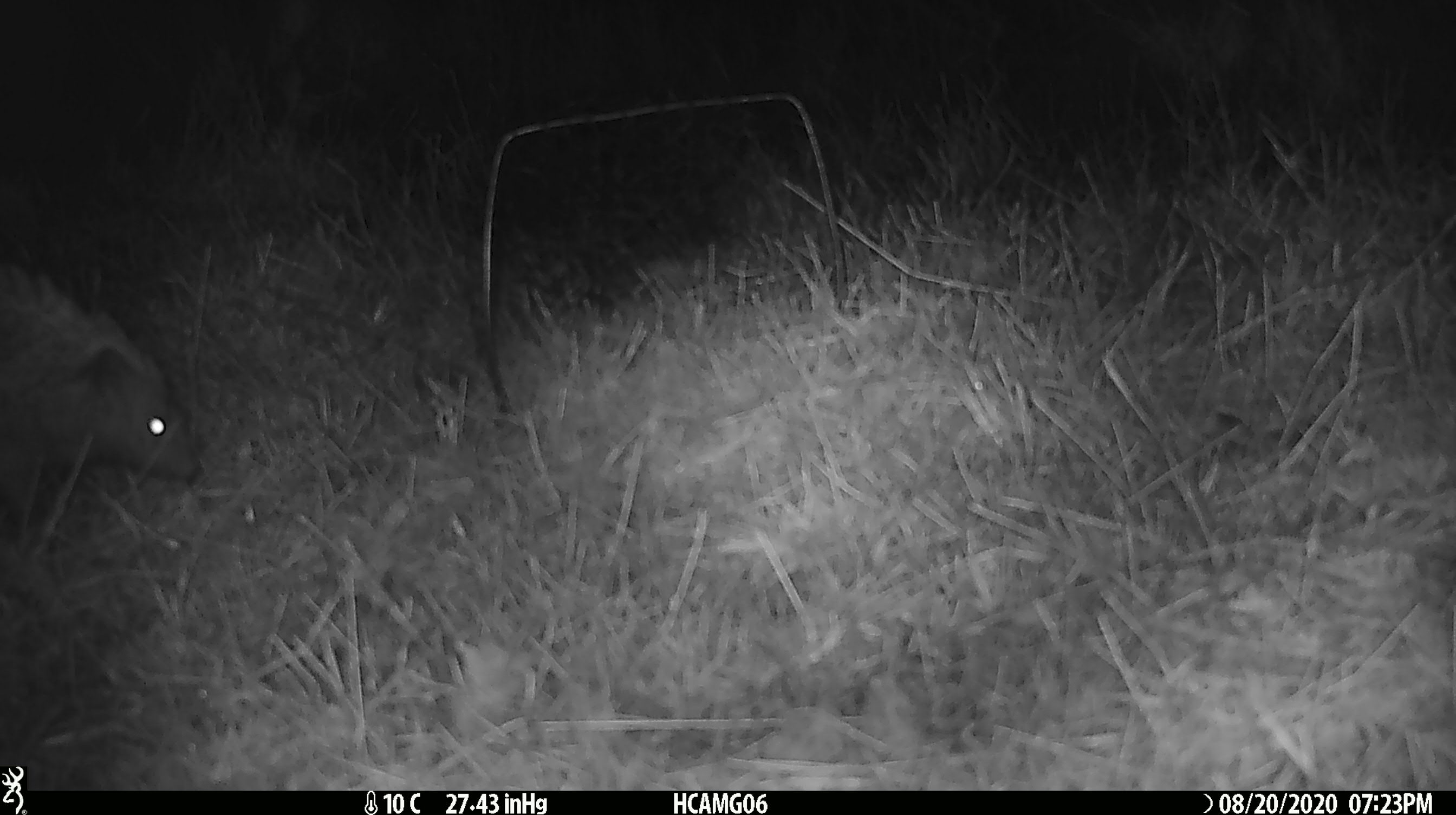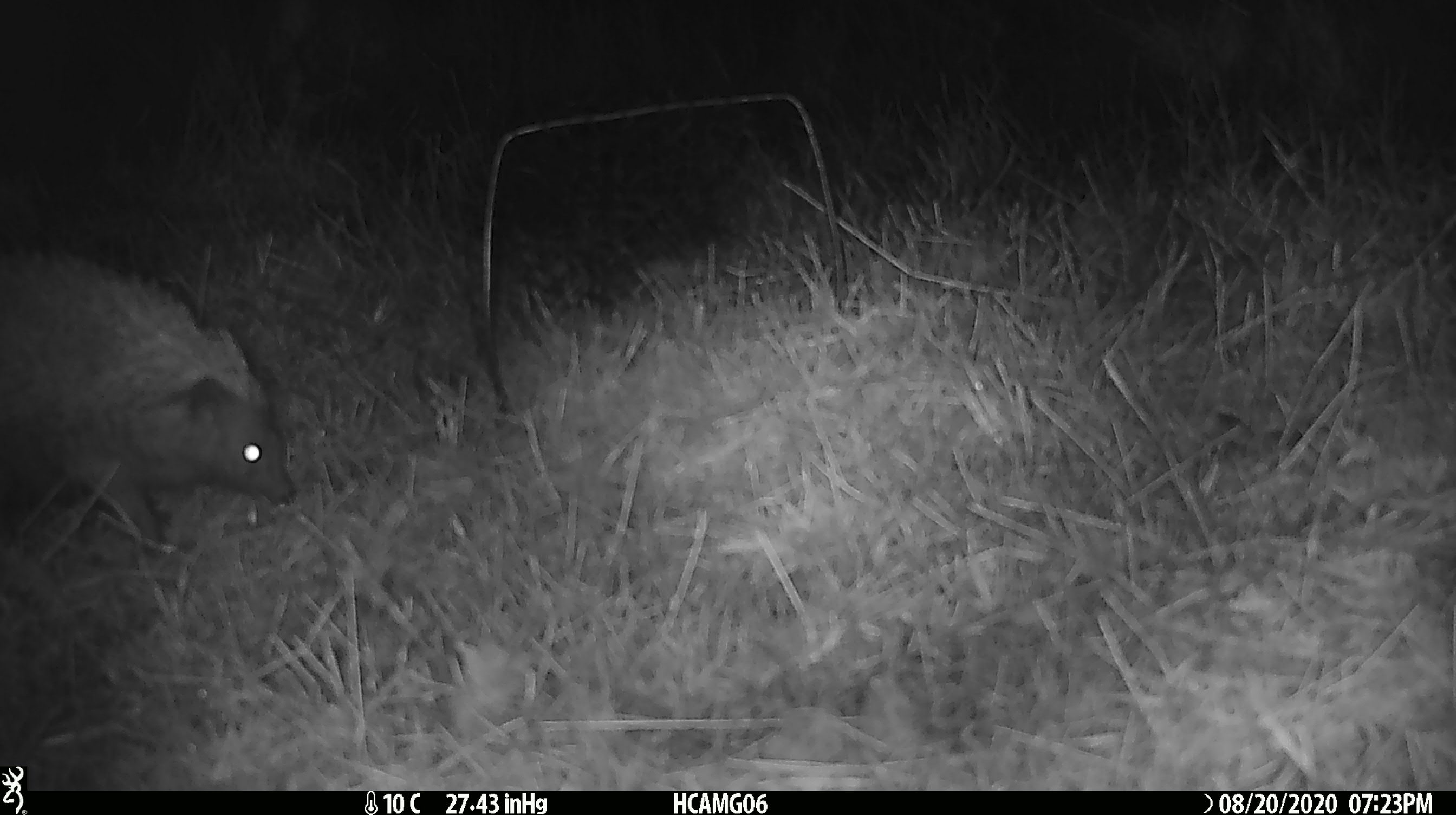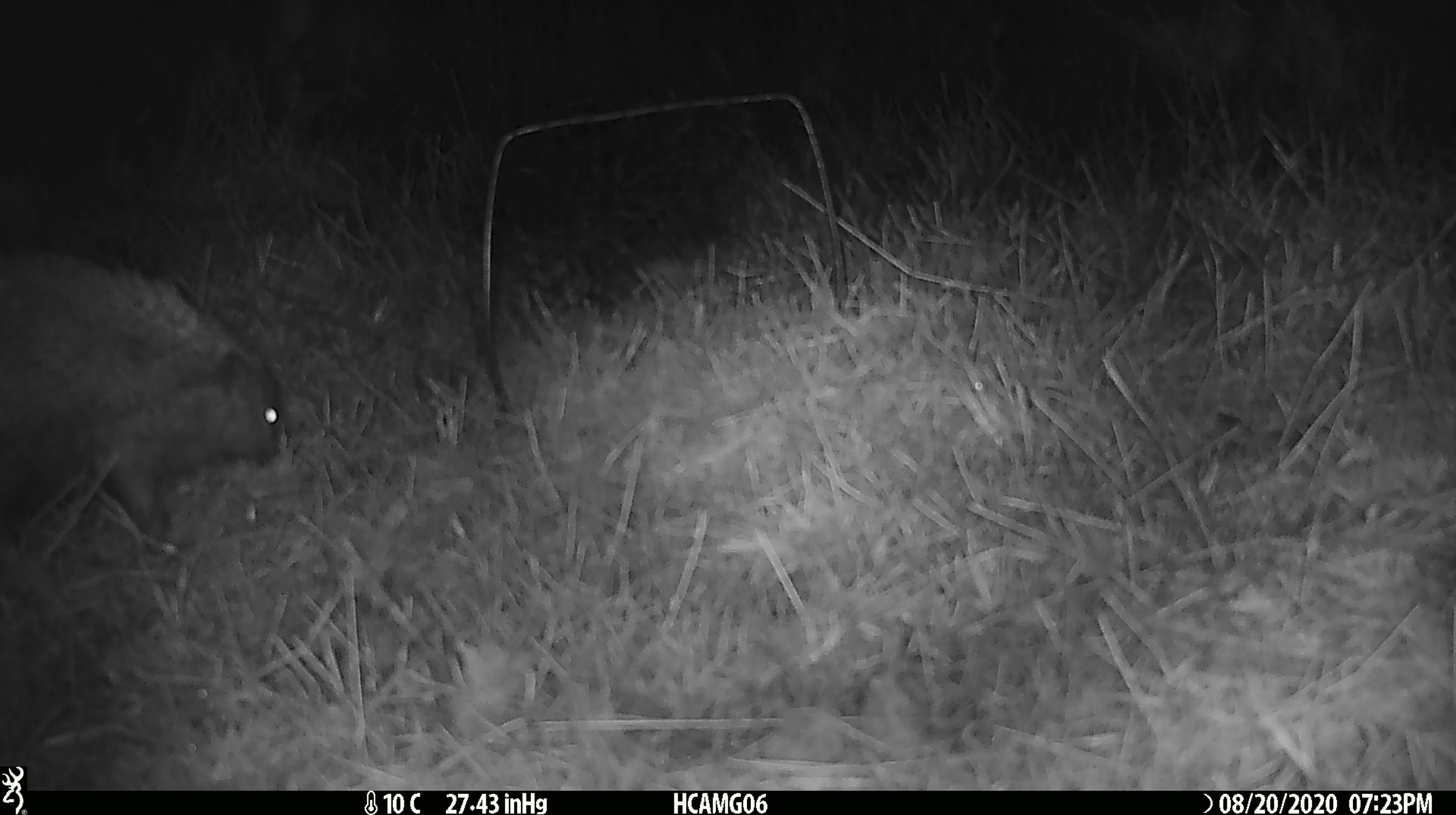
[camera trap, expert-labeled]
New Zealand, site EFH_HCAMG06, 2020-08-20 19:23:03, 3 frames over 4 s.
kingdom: Animalia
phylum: Chordata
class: Mammalia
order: Eulipotyphla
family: Erinaceidae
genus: Erinaceus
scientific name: Erinaceus europaeus europaeus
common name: european hedgehog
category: hedgehog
Hedgehog (european hedgehog) (Erinaceus europaeus europaeus).